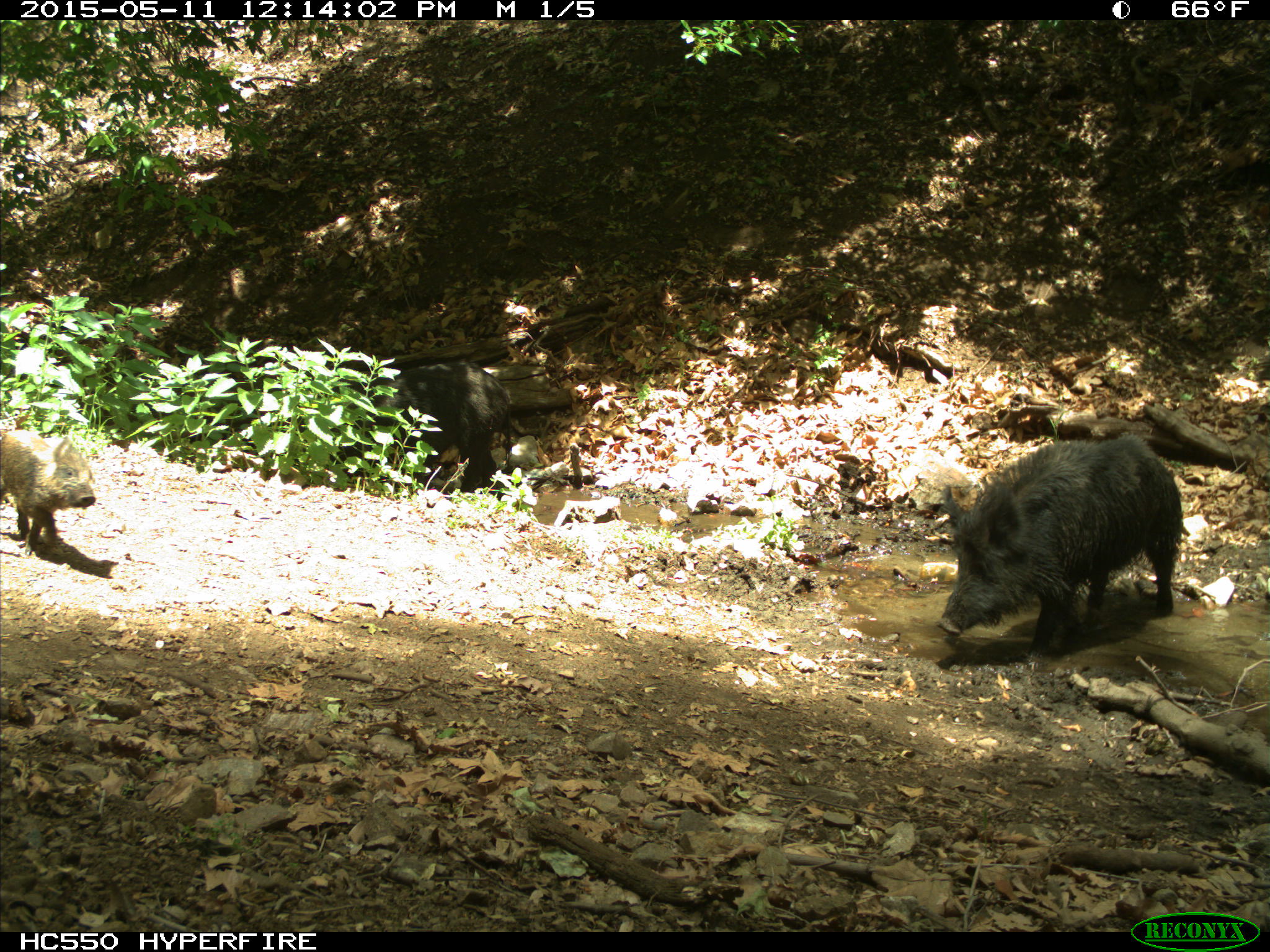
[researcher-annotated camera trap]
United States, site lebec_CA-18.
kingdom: Animalia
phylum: Chordata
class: Mammalia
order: Artiodactyla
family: Suidae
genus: Sus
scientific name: Sus scrofa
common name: wild boar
Sus scrofa (wild boar).